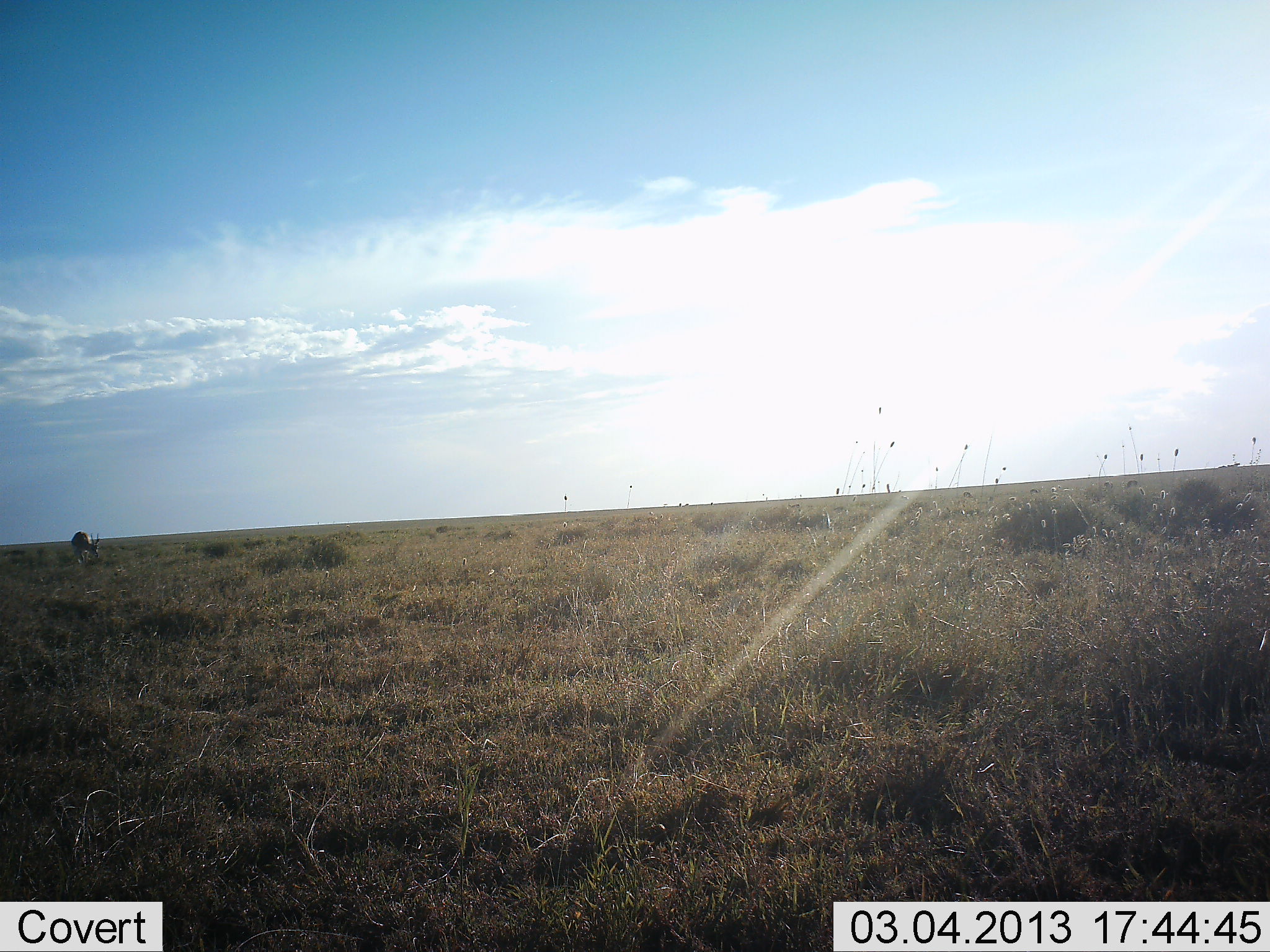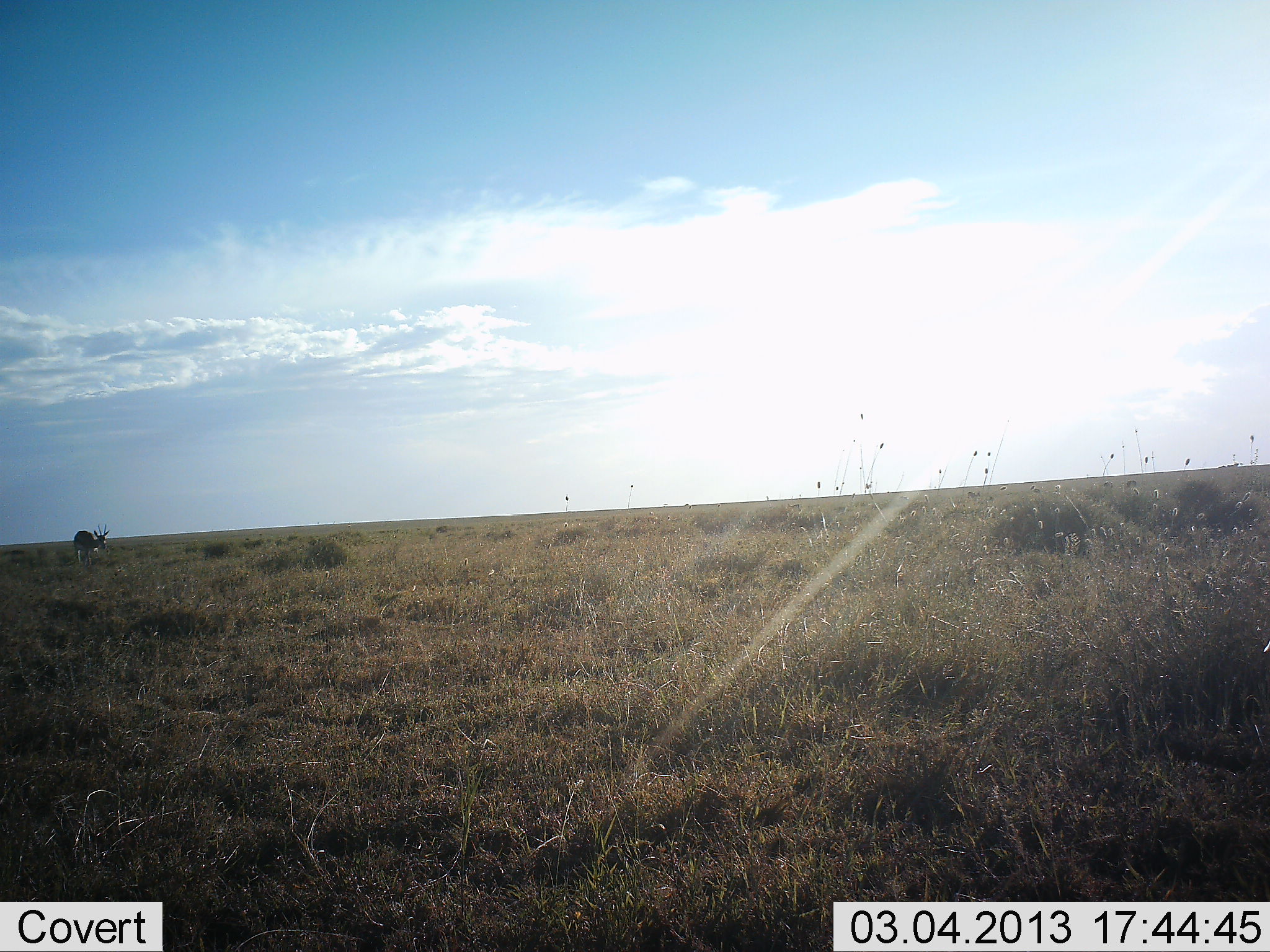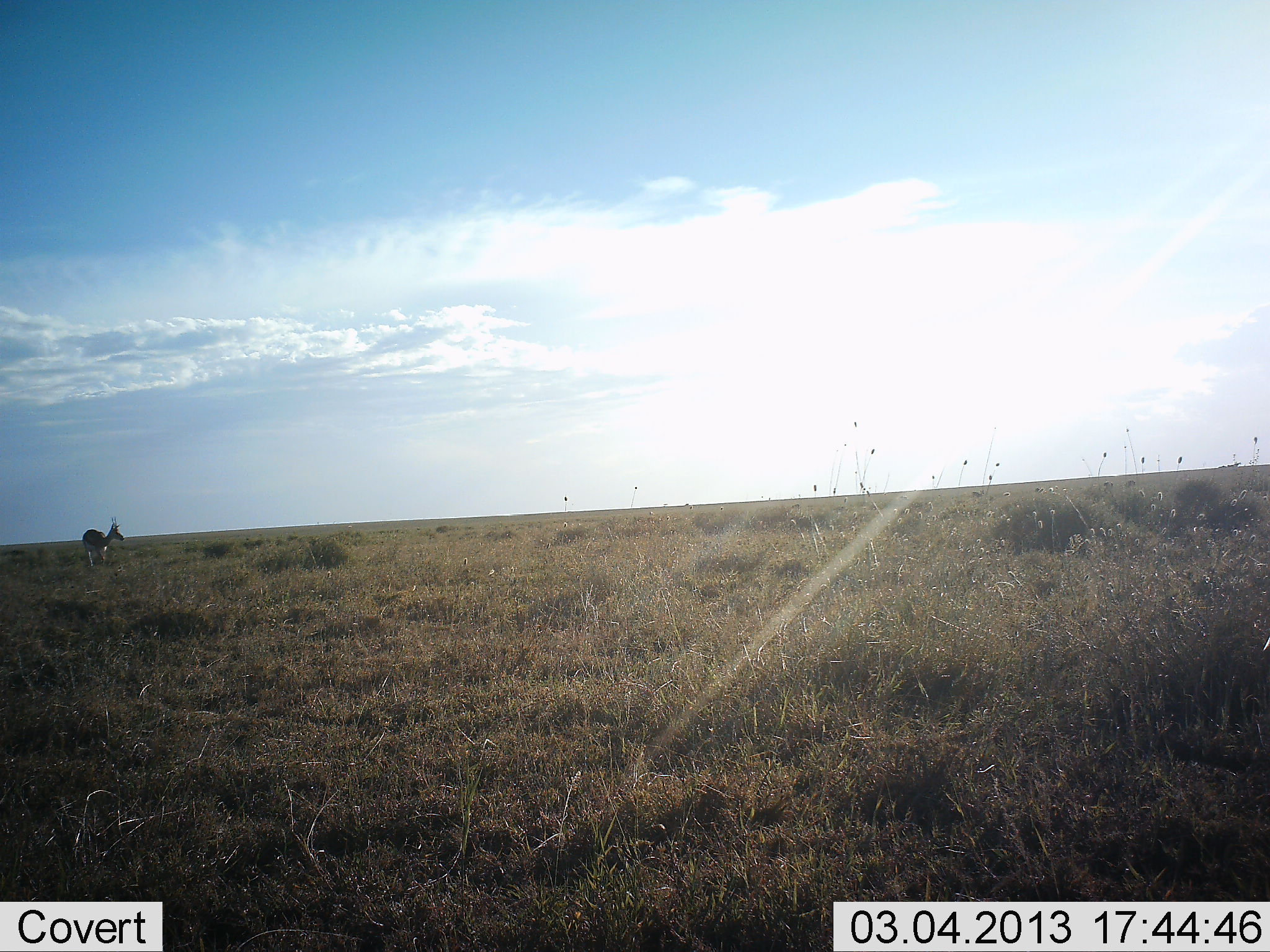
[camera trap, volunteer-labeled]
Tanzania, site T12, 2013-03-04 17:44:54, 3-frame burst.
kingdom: Animalia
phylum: Chordata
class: Mammalia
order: Artiodactyla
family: Bovidae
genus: Nanger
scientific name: Nanger granti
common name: grant's gazelle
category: gazellegrants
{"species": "gazellegrants (grant's gazelle) (Nanger granti)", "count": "1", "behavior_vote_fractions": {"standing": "17%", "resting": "0%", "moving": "67%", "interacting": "0%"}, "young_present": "0%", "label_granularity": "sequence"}